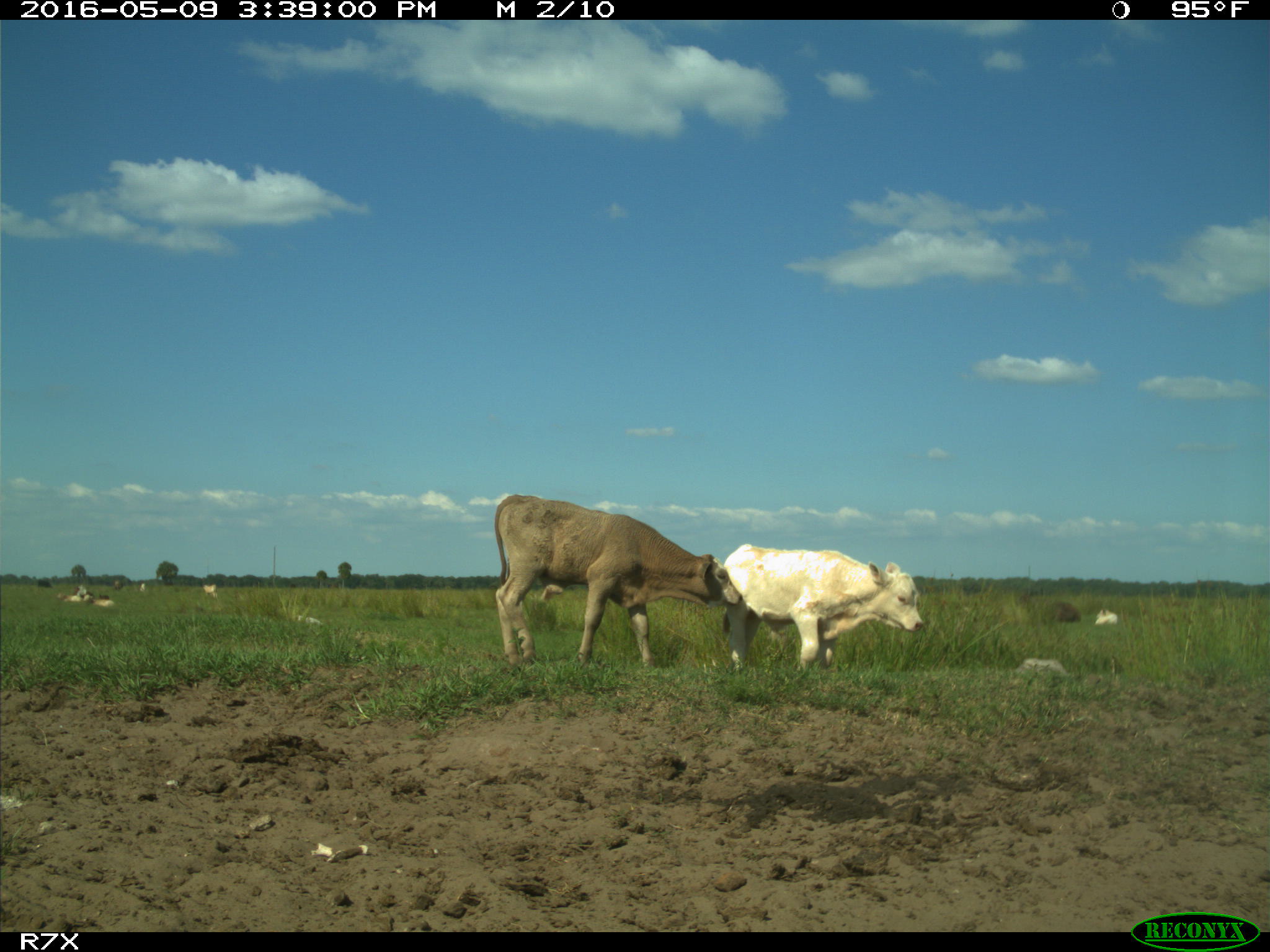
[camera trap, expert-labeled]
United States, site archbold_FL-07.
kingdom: Animalia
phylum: Chordata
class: Mammalia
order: Artiodactyla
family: Bovidae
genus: Bos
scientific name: Bos taurus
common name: domestic cow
Bos taurus (domestic cow).